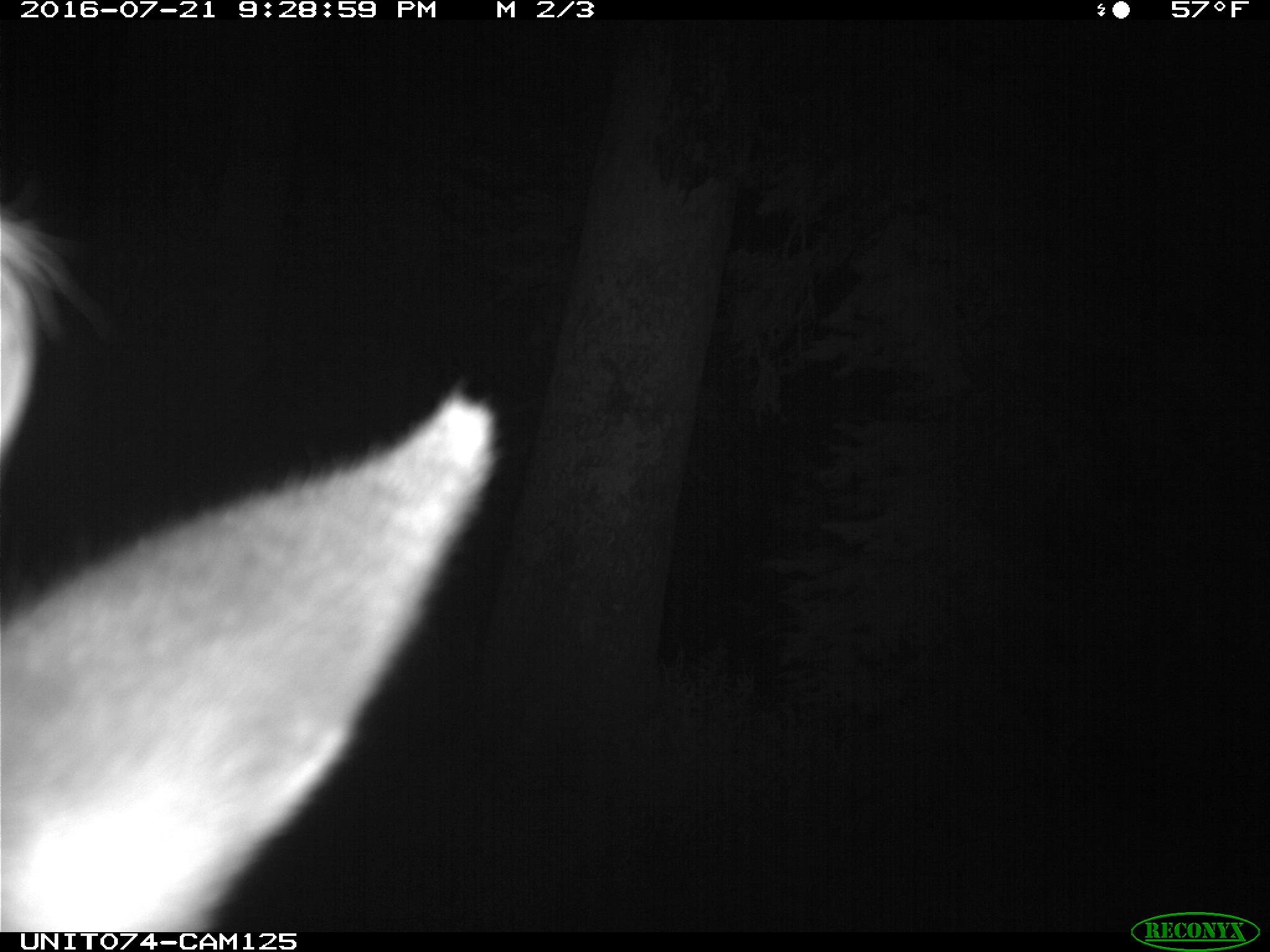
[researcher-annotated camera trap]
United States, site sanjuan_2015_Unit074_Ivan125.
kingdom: Animalia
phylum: Chordata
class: Mammalia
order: Artiodactyla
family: Cervidae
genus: Cervus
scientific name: Cervus elaphus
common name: red deer